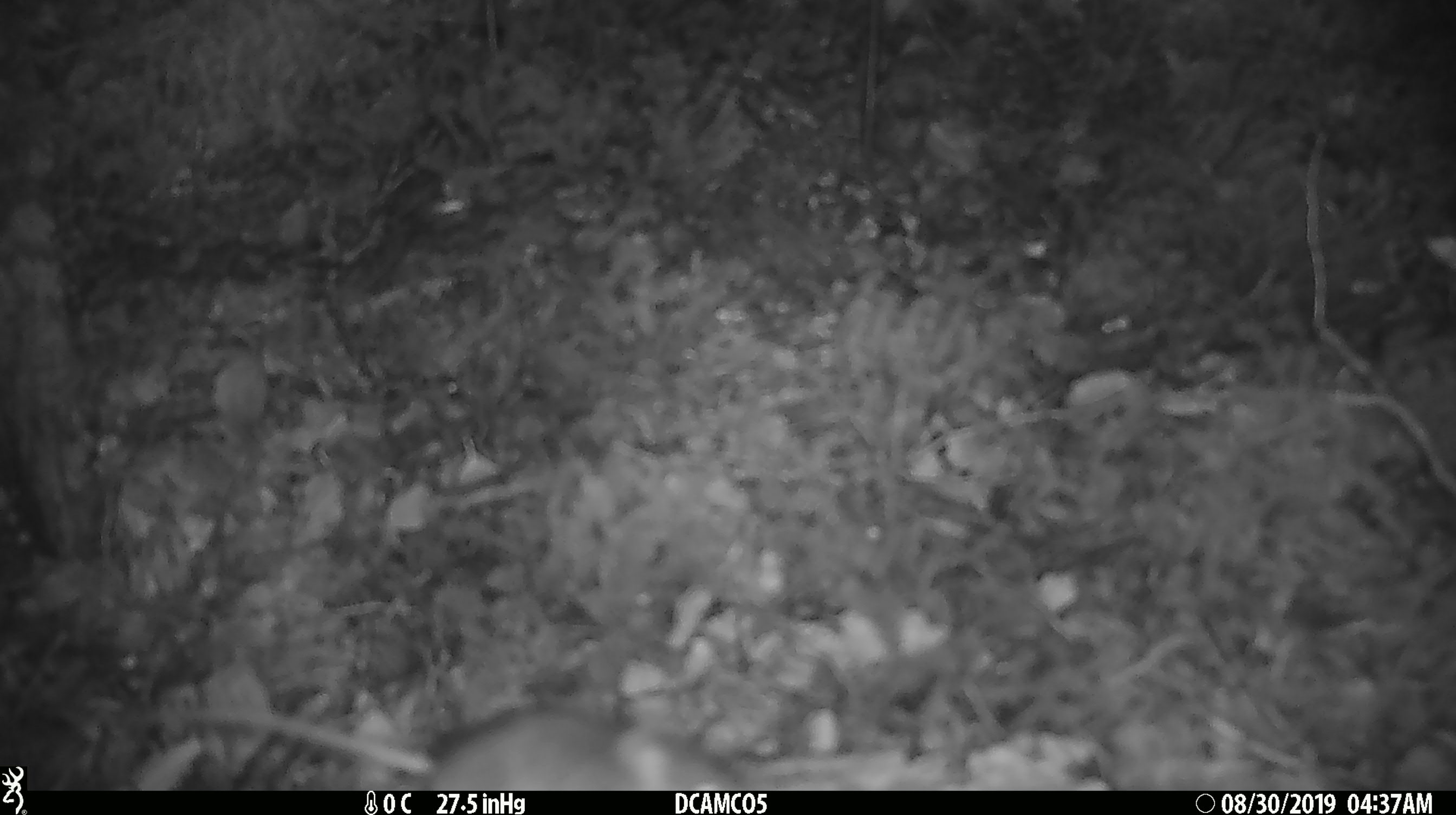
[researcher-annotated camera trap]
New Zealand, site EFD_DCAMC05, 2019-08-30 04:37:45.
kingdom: Animalia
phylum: Chordata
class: Mammalia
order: Rodentia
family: Muridae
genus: Mus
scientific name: Mus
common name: mouse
Mouse (Mus).